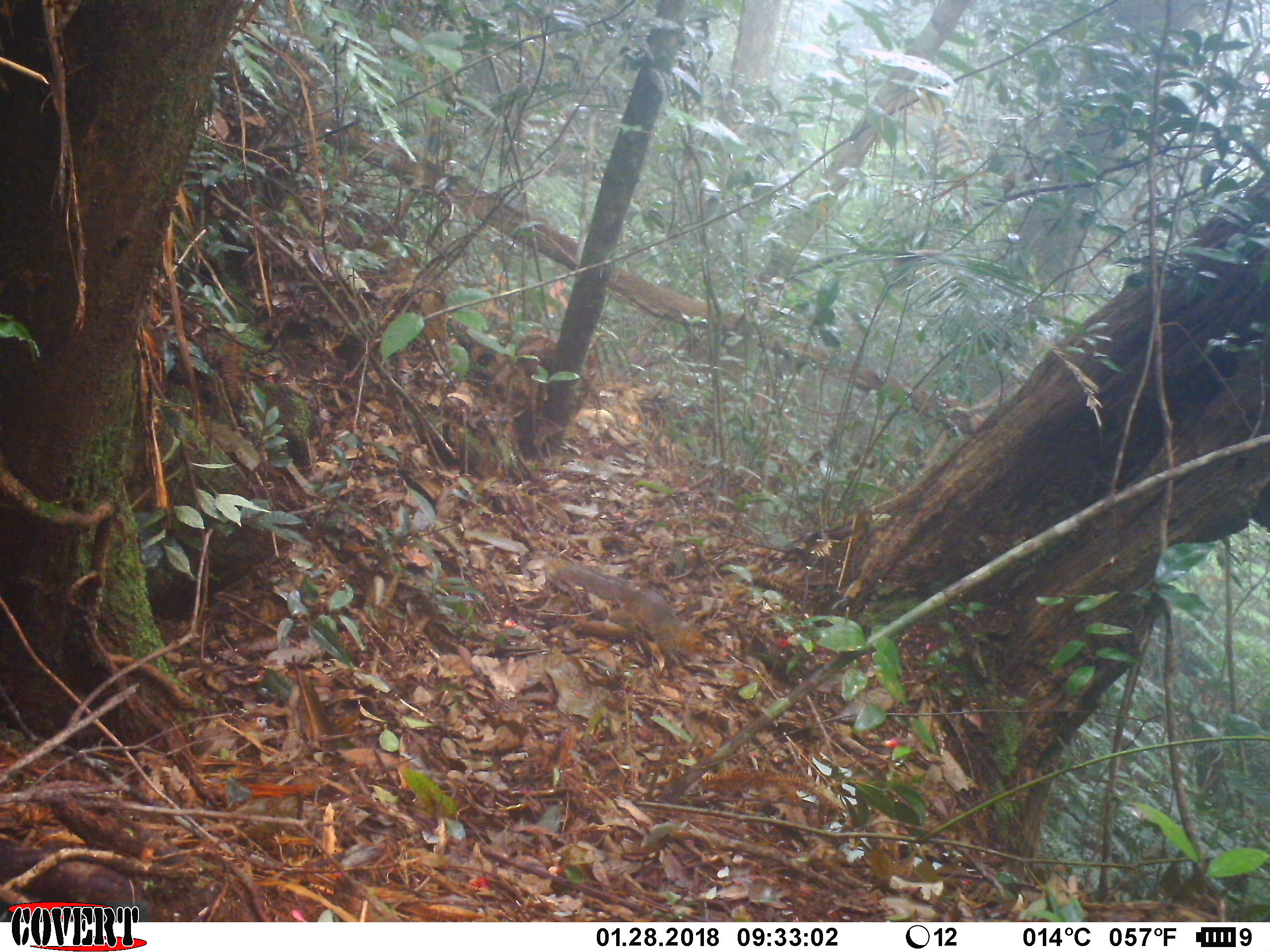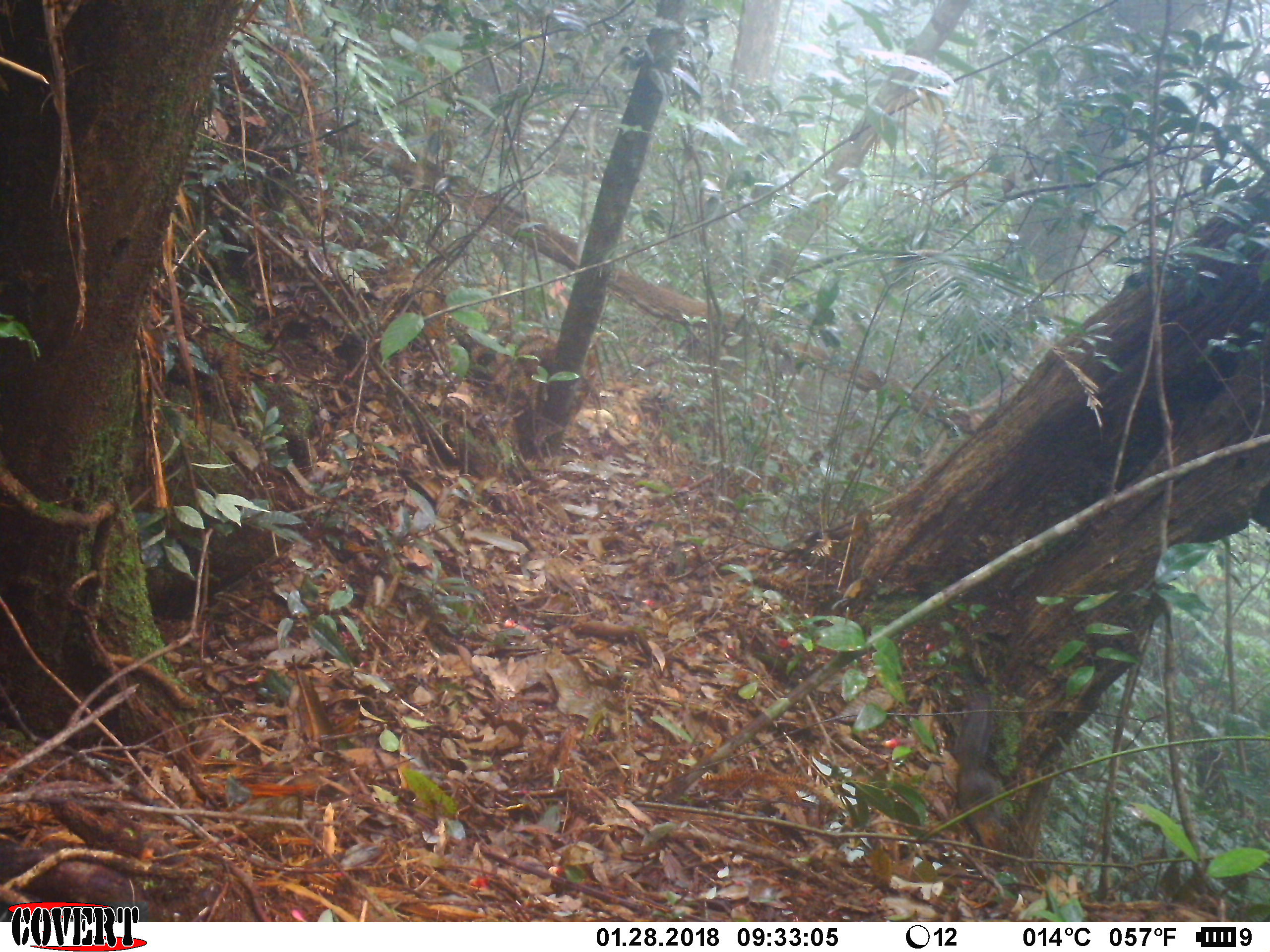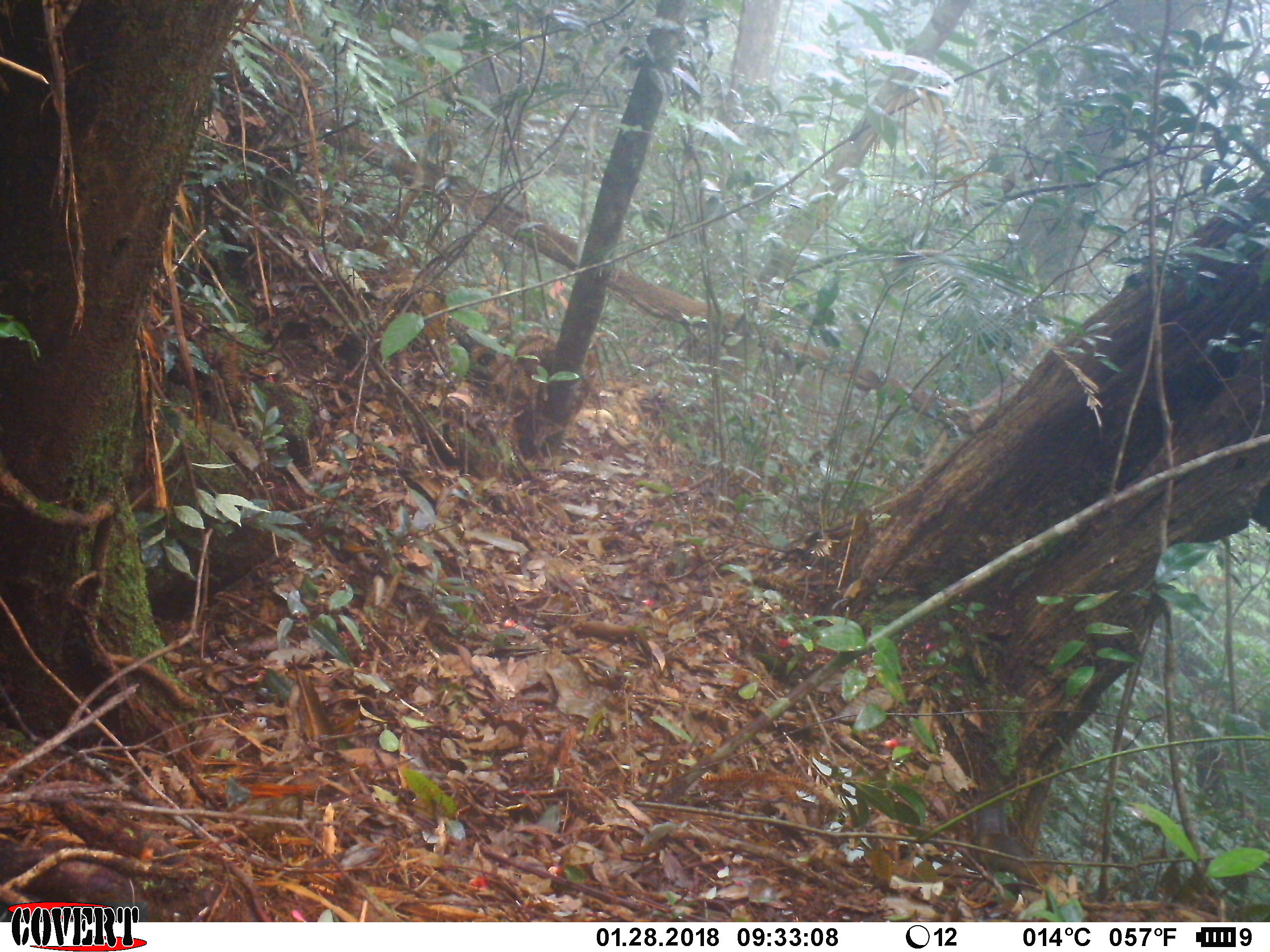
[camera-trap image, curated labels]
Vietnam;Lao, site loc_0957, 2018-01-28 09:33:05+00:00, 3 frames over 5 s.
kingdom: Animalia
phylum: Chordata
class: Mammalia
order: Rodentia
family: Sciuridae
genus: Dremomys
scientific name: Dremomys rufigenis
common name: red-cheeked squirrel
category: red cheeked squirrel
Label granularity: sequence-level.